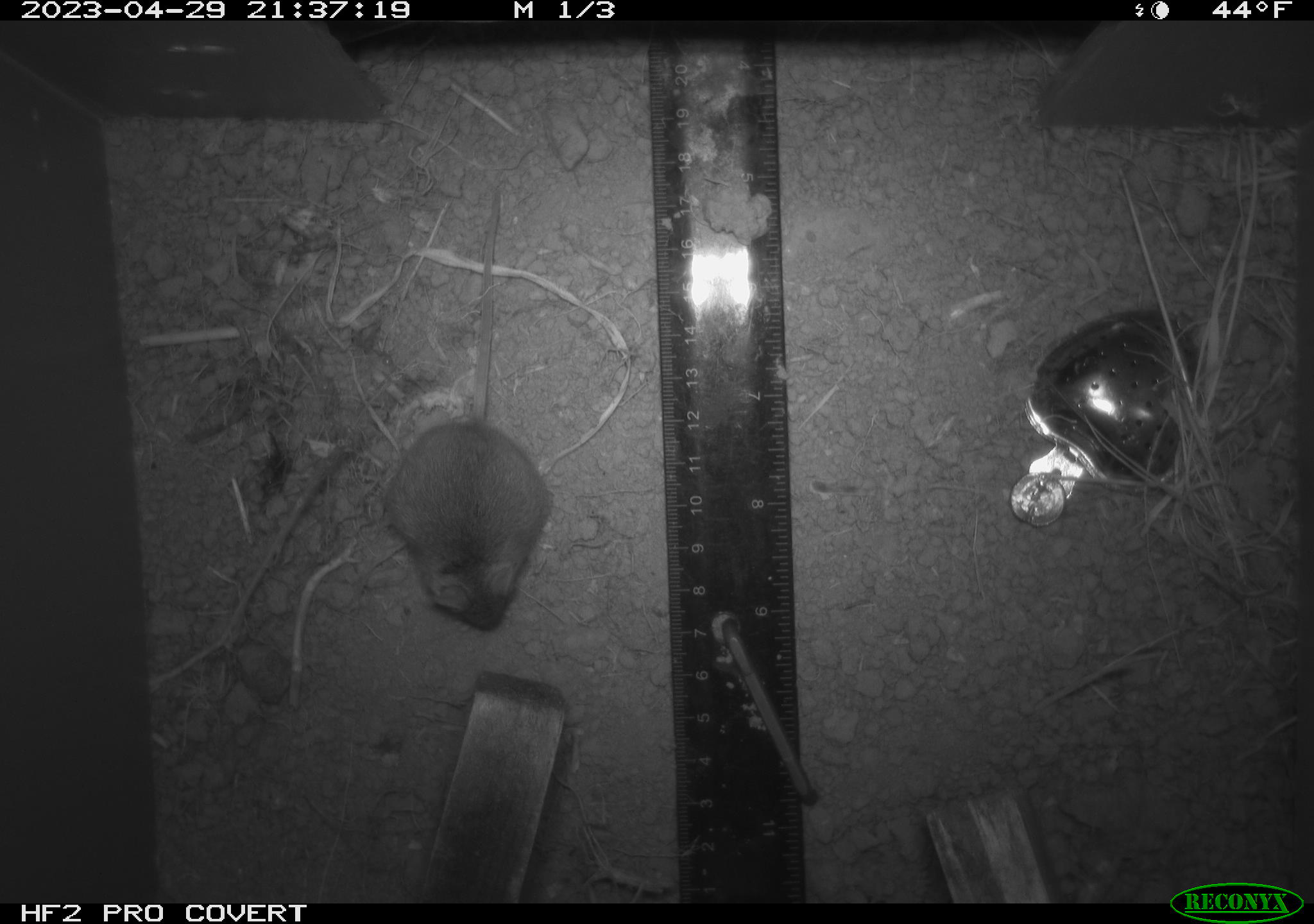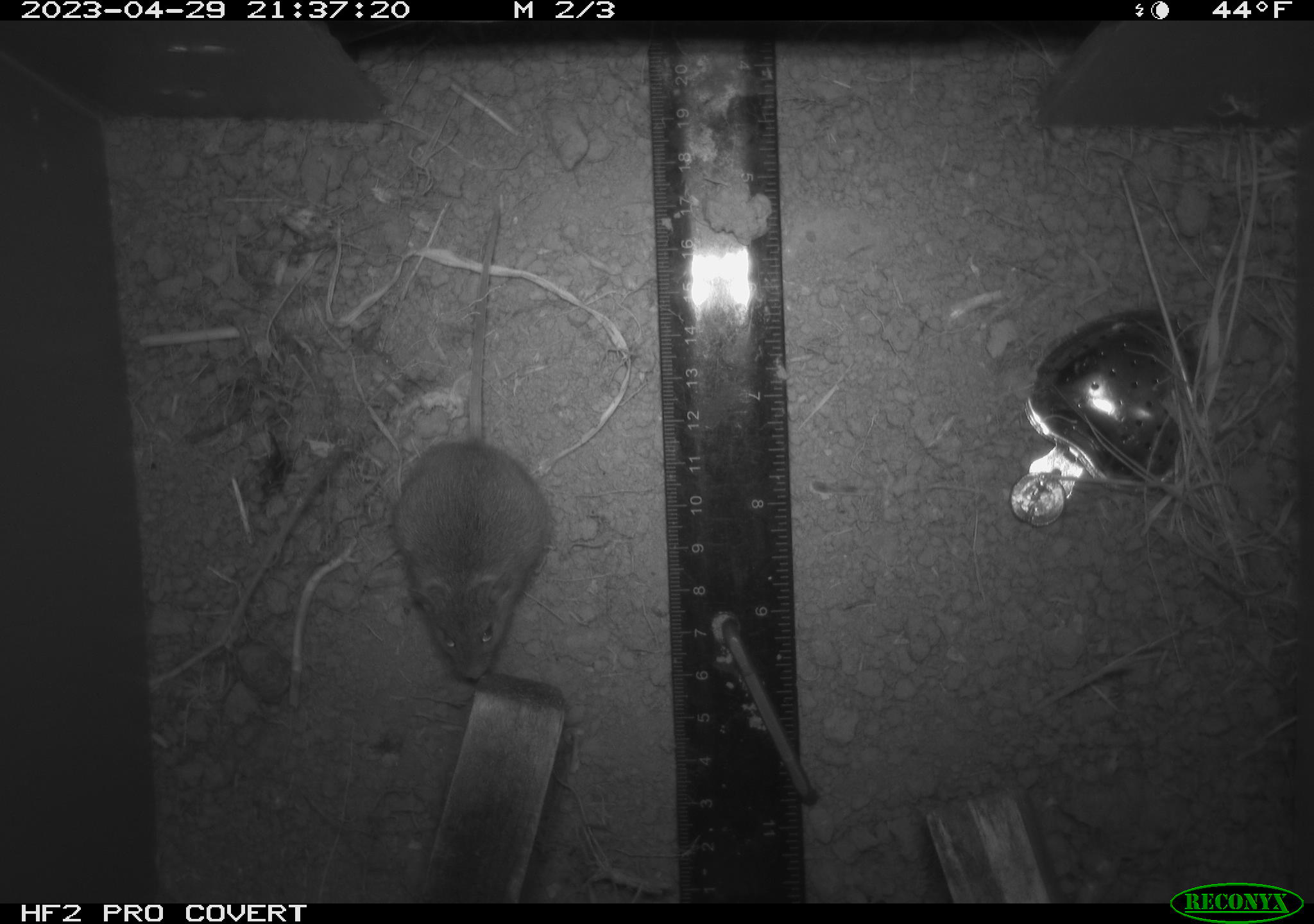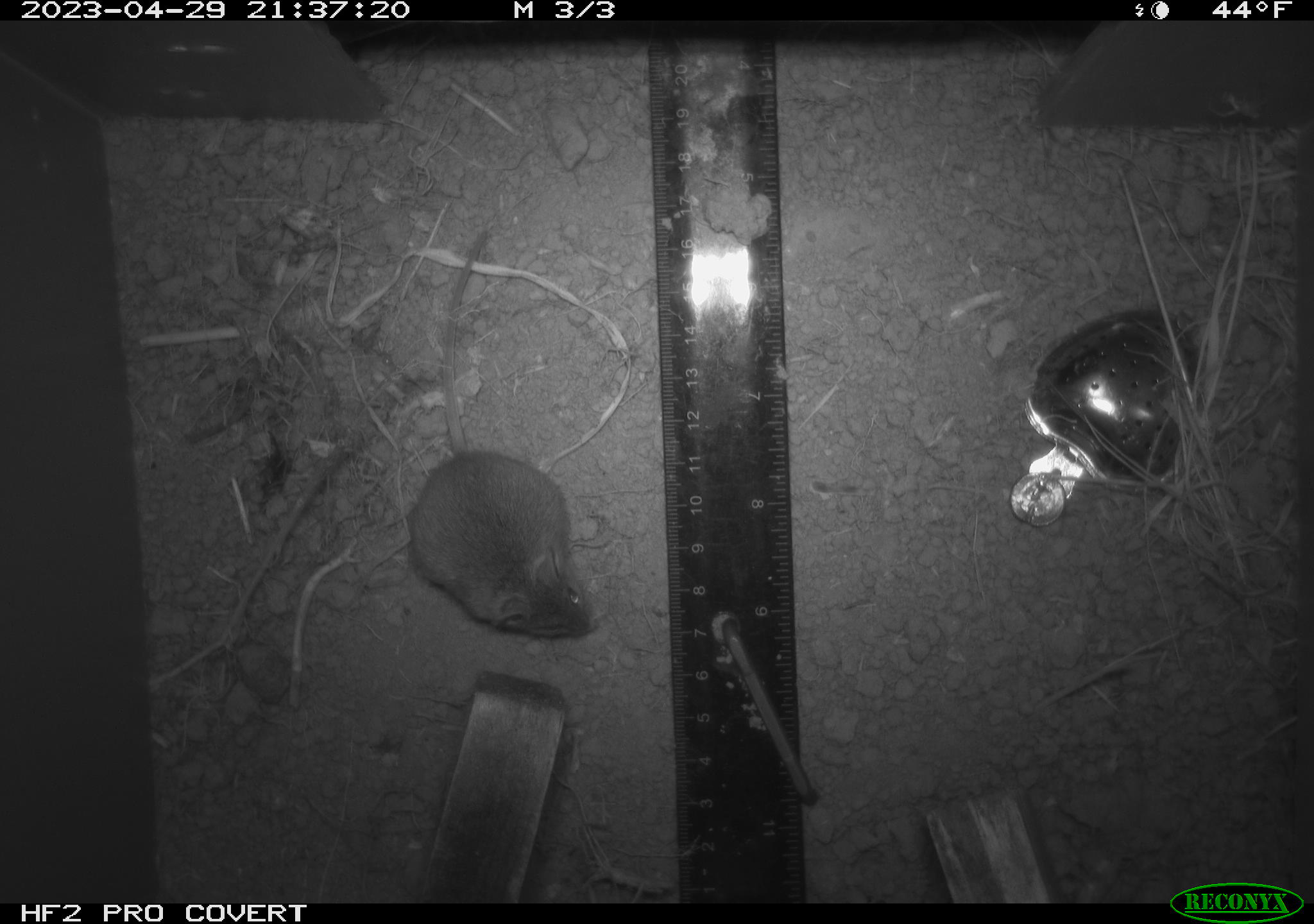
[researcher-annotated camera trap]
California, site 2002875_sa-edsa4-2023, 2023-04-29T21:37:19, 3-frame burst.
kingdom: Animalia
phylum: Chordata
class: Mammalia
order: Rodentia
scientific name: Rodentia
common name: mouse species